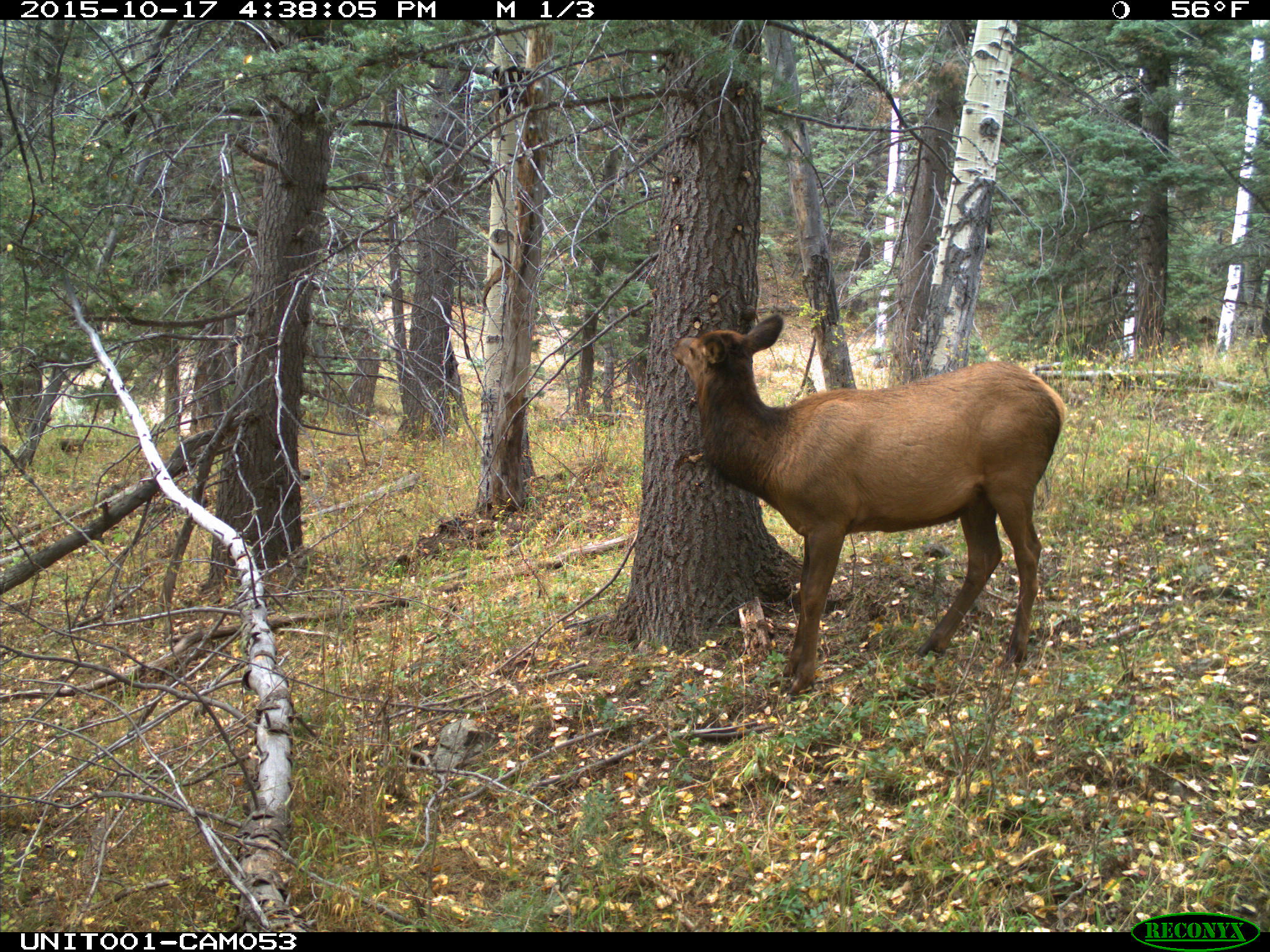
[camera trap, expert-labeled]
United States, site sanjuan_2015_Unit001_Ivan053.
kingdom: Animalia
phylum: Chordata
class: Mammalia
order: Artiodactyla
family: Cervidae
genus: Cervus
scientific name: Cervus elaphus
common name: red deer